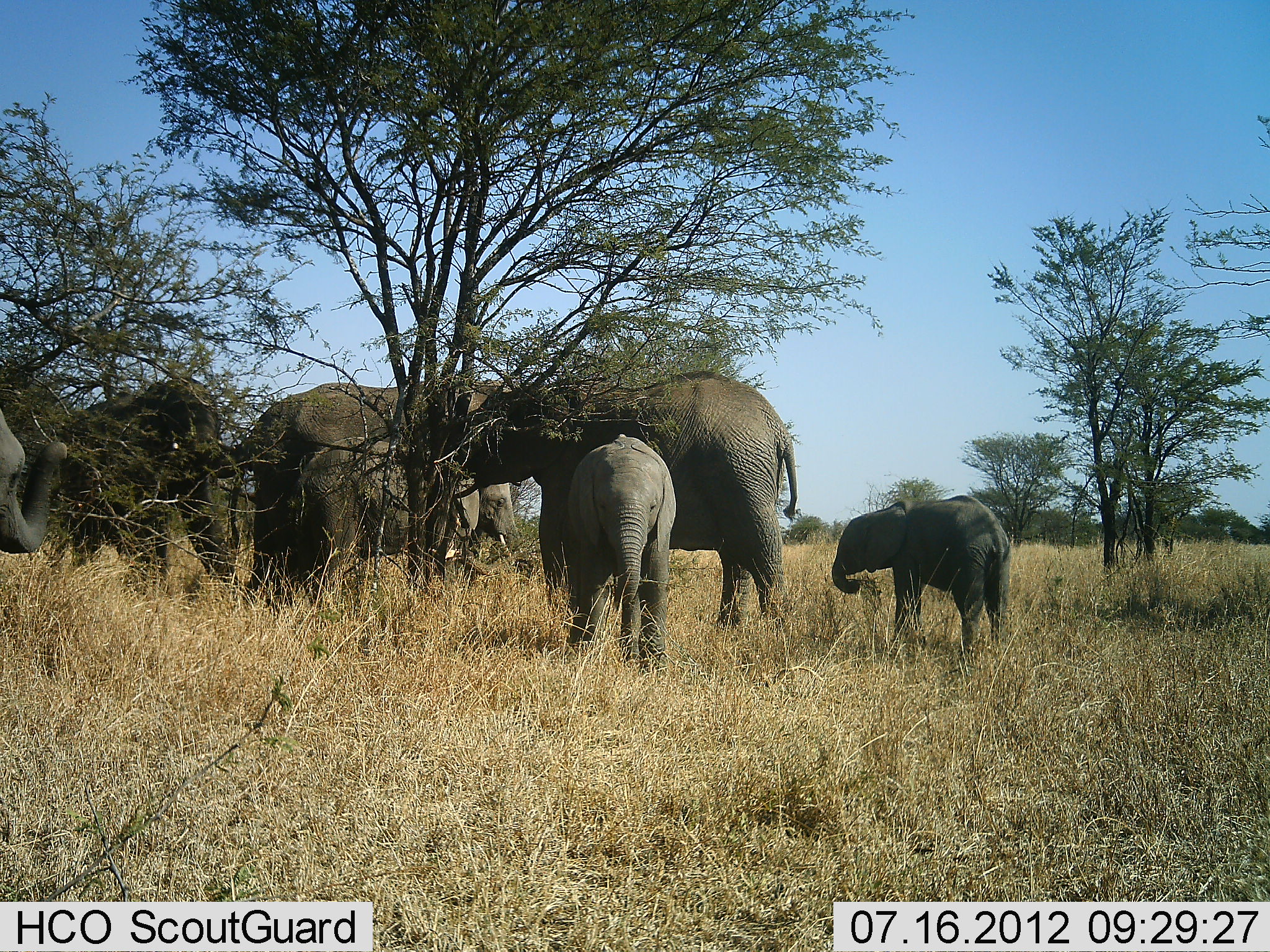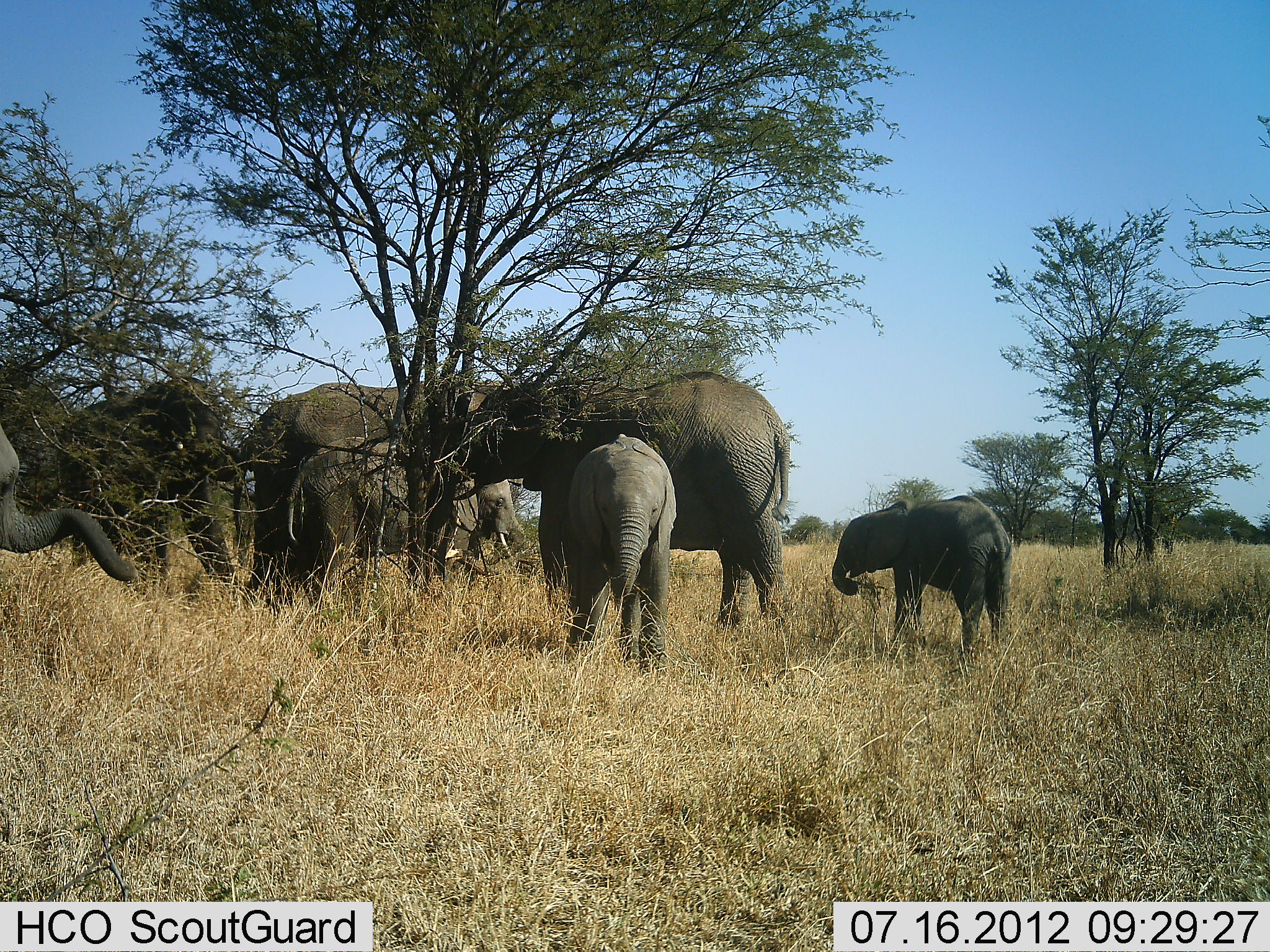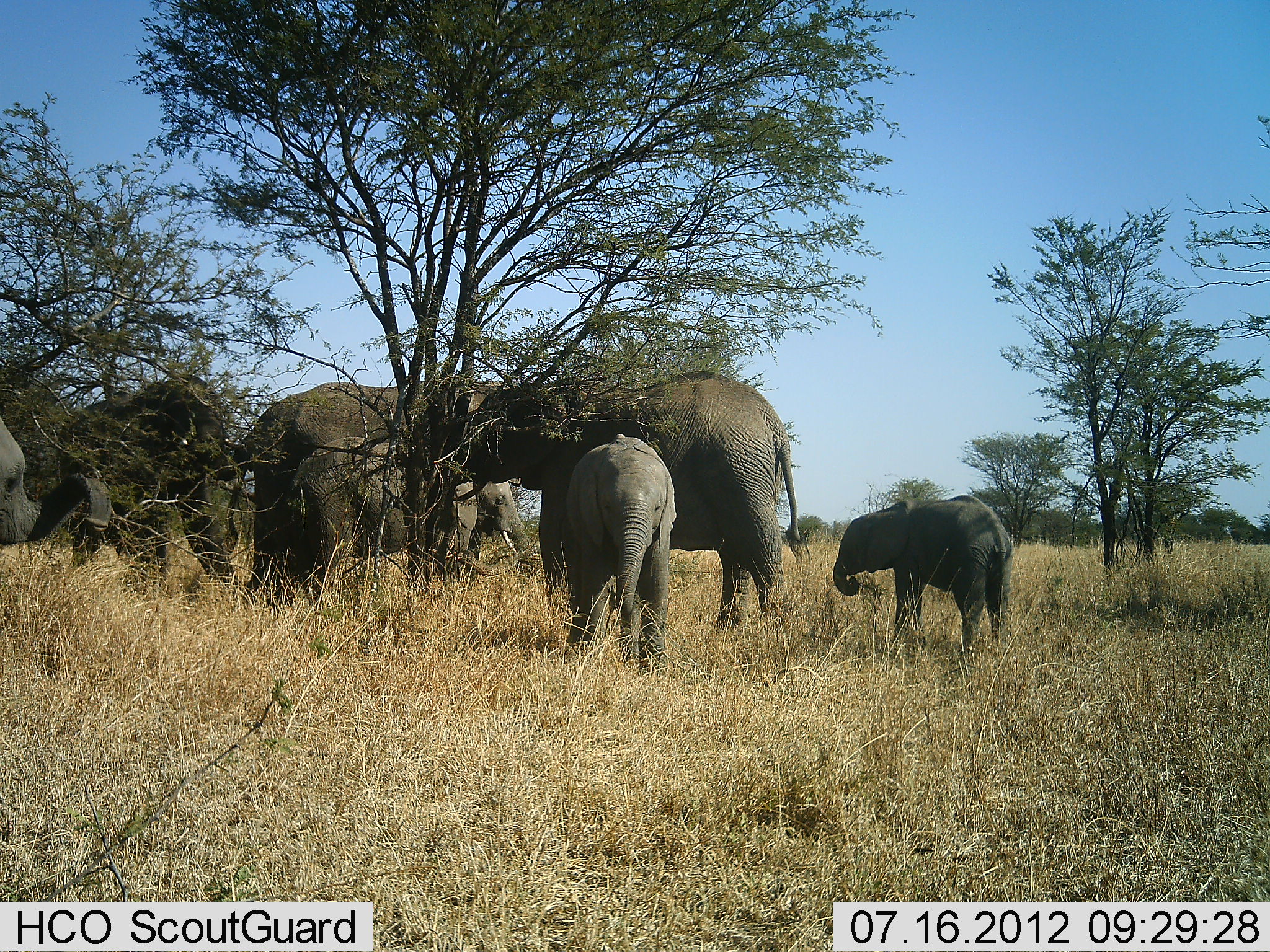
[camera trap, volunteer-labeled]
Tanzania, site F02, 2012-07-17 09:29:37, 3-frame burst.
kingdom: Animalia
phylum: Chordata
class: Mammalia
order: Proboscidea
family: Elephantidae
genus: Loxodonta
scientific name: Loxodonta africana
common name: african bush elephant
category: elephant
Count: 7.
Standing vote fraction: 40%.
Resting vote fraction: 0%.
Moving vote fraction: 20%.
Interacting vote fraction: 20%.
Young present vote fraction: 80%.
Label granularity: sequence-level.